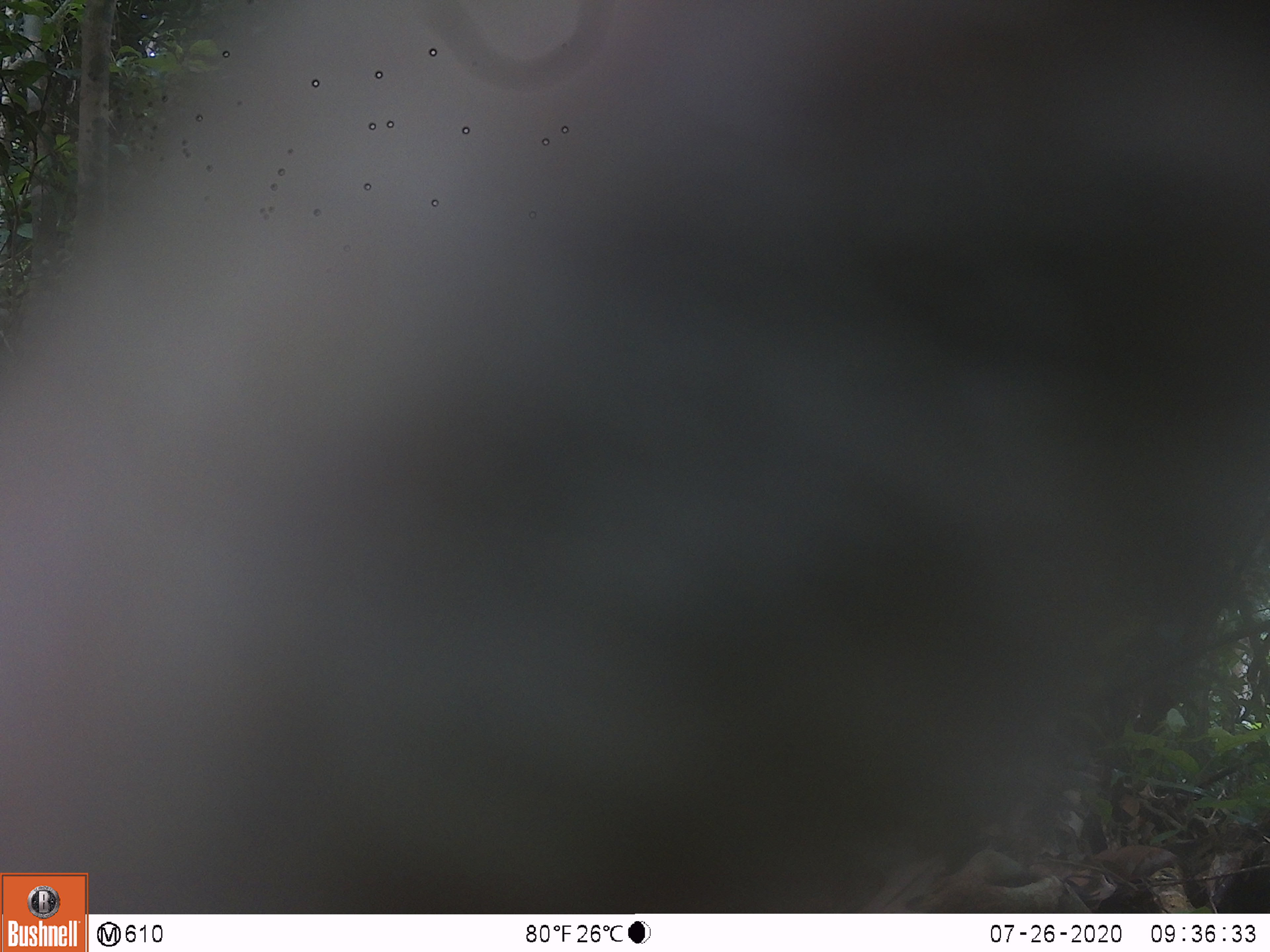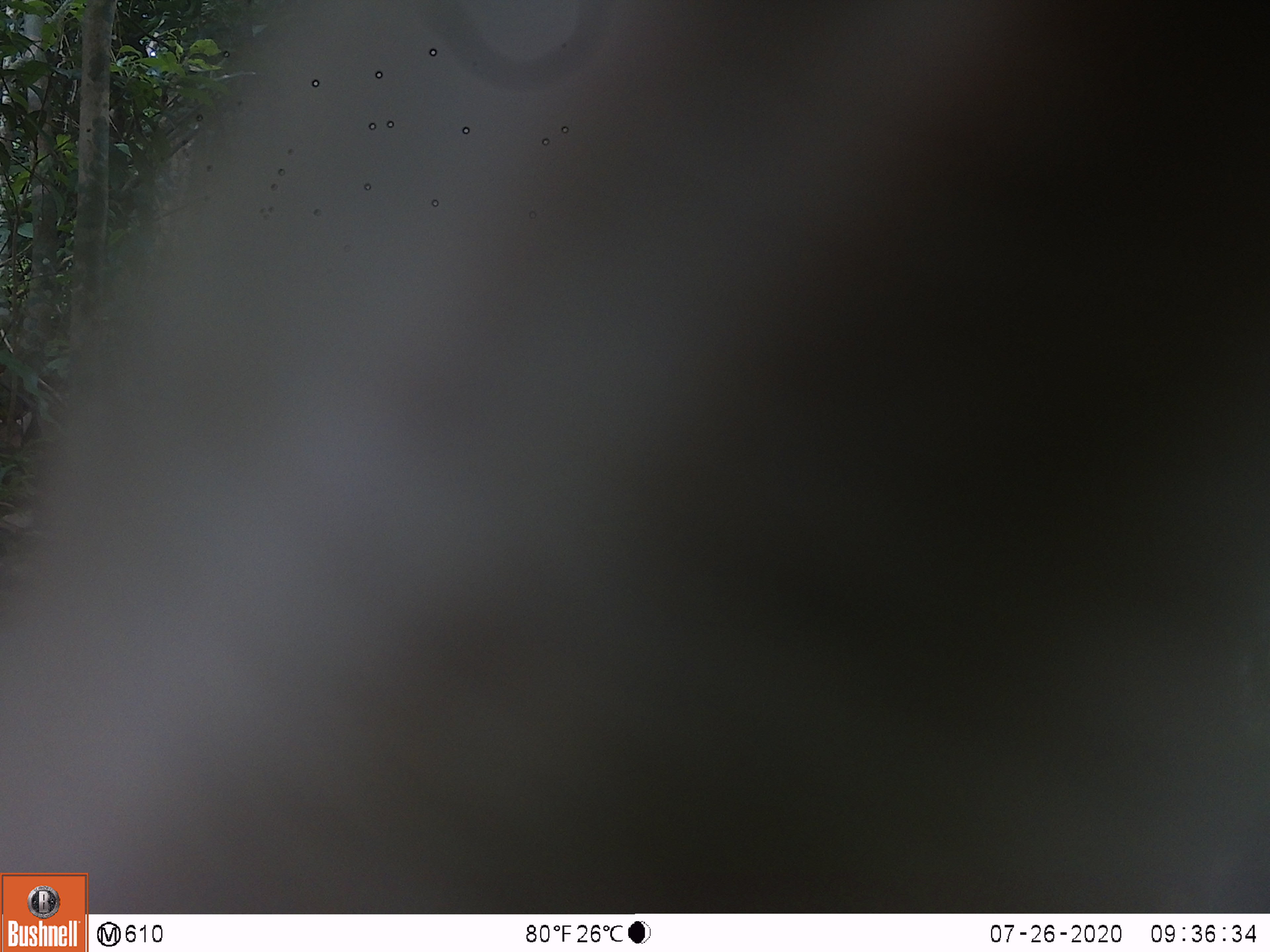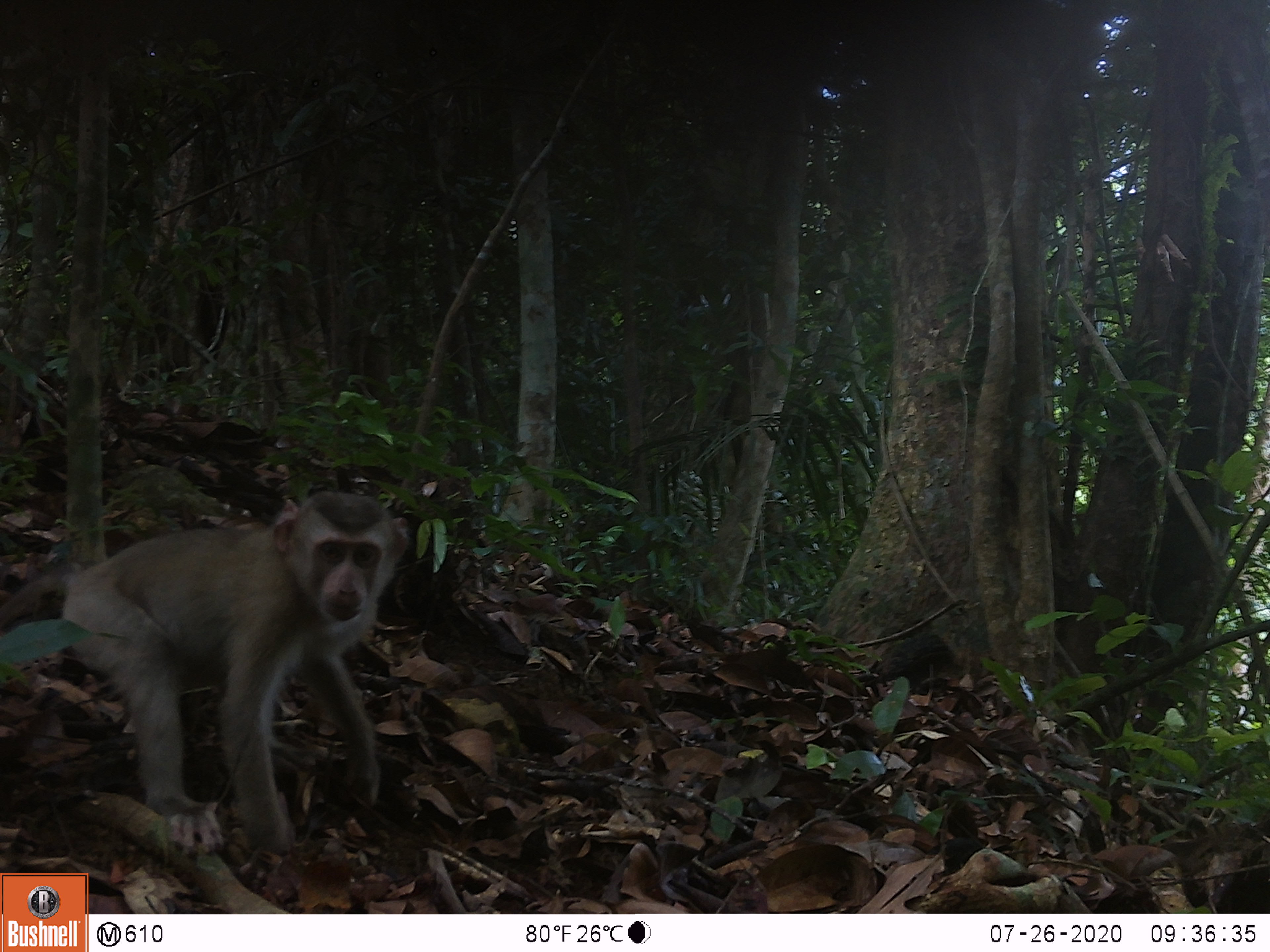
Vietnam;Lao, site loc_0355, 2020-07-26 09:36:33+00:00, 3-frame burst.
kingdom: Animalia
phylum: Chordata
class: Mammalia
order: Primates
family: Cercopithecidae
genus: Macaca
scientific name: Macaca nemestrina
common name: pig-tailed macaque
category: pig tailed macaque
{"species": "pig tailed macaque (pig-tailed macaque) (Macaca nemestrina)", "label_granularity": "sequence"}